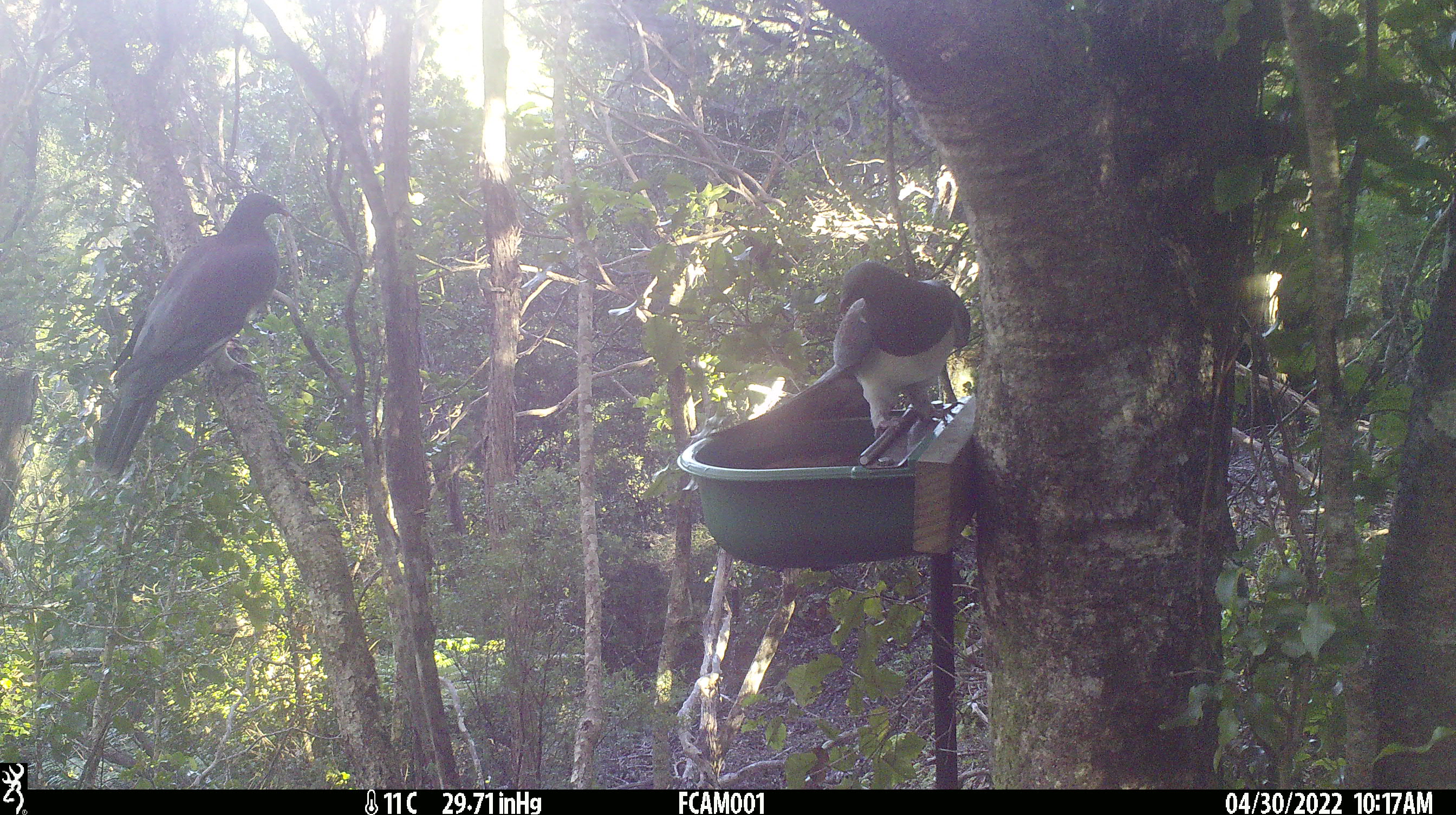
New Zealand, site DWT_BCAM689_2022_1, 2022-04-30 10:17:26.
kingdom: Animalia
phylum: Chordata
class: Aves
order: Columbiformes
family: Columbidae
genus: Hemiphaga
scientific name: Hemiphaga novaeseelandiae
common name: new zealand pigeon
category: kereru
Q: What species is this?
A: Kereru (new zealand pigeon) (Hemiphaga novaeseelandiae).